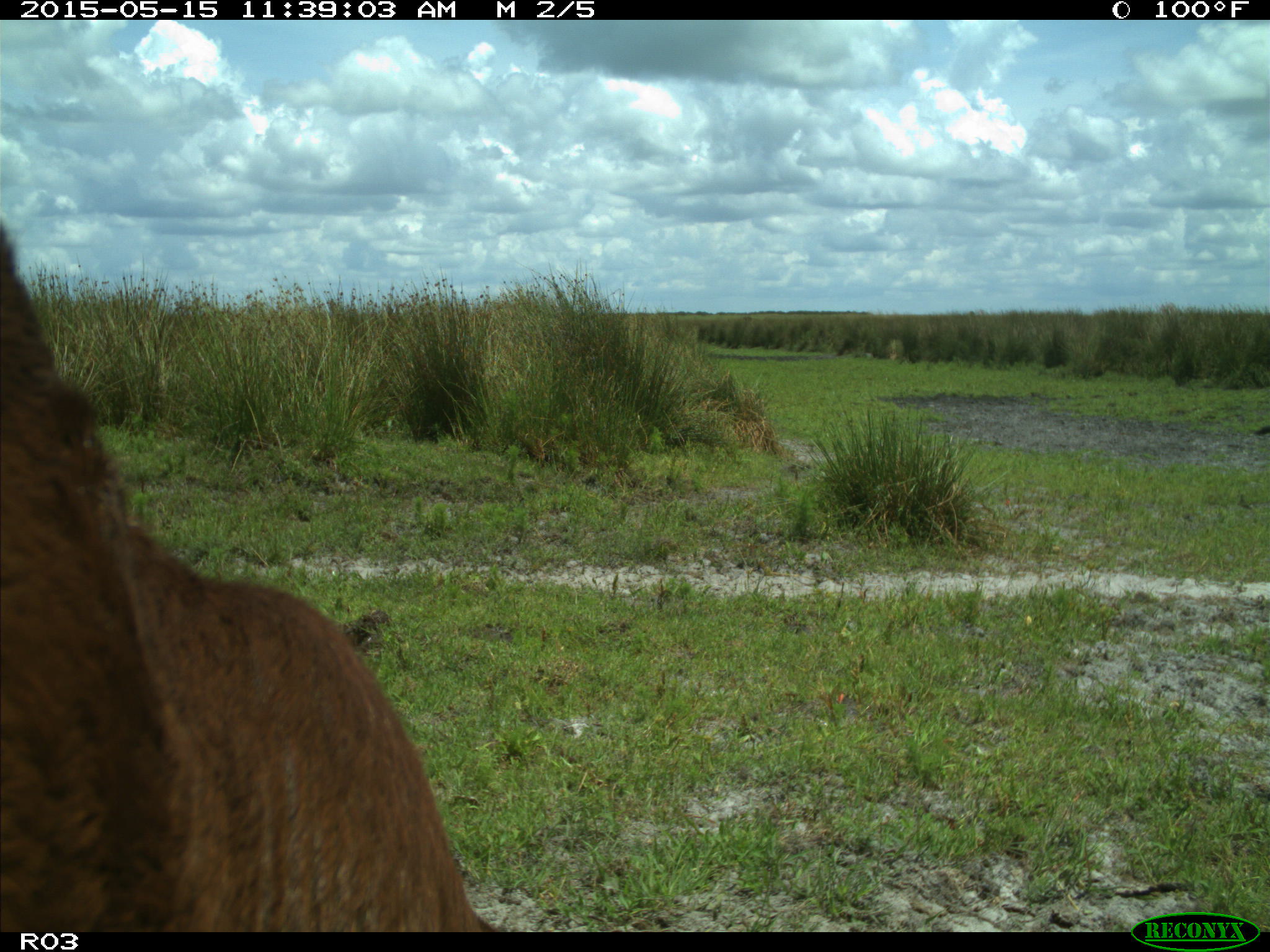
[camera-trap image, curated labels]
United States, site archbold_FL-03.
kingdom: Animalia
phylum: Chordata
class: Mammalia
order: Artiodactyla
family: Bovidae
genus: Bos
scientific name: Bos taurus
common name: domestic cow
Bos taurus (domestic cow).